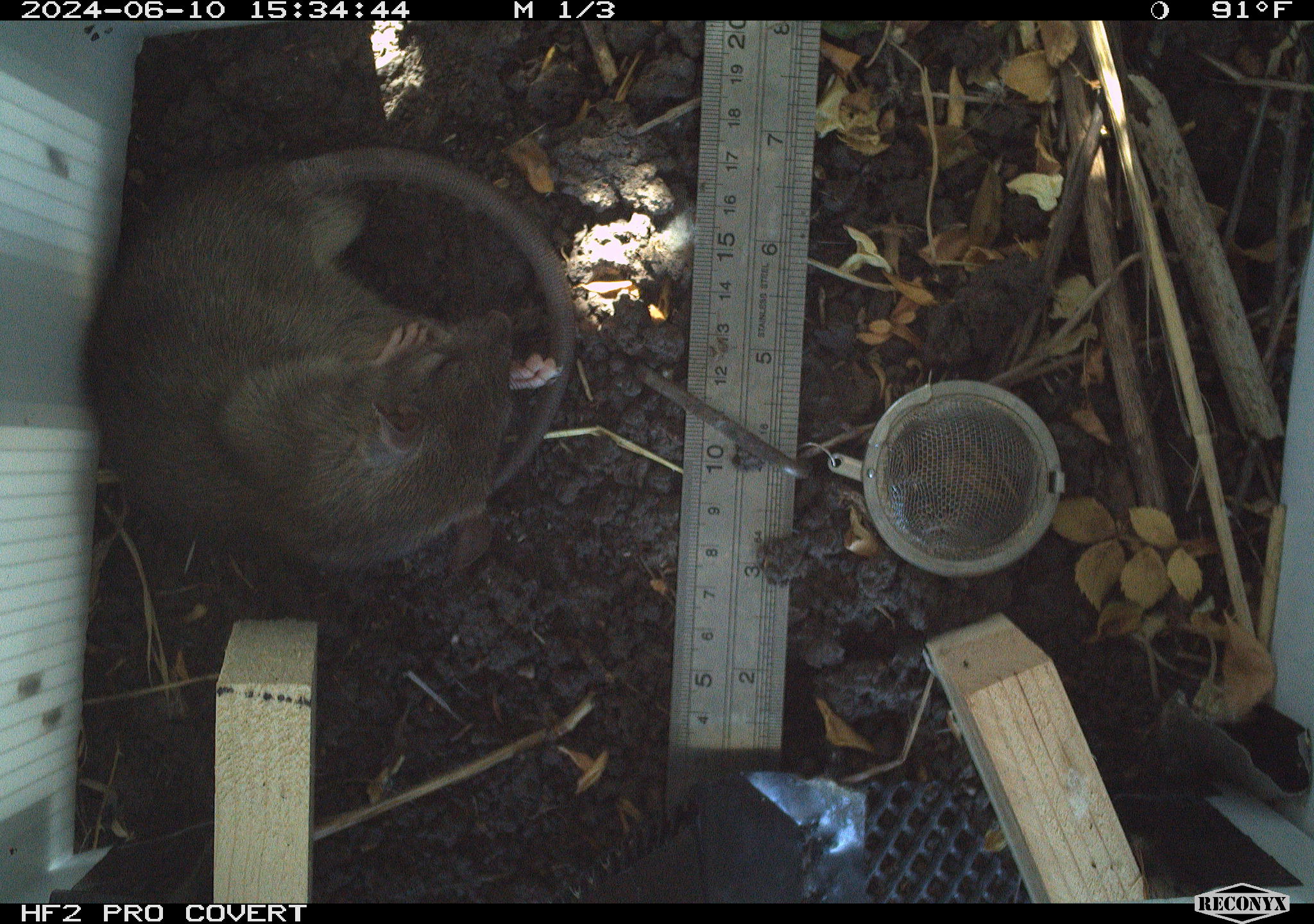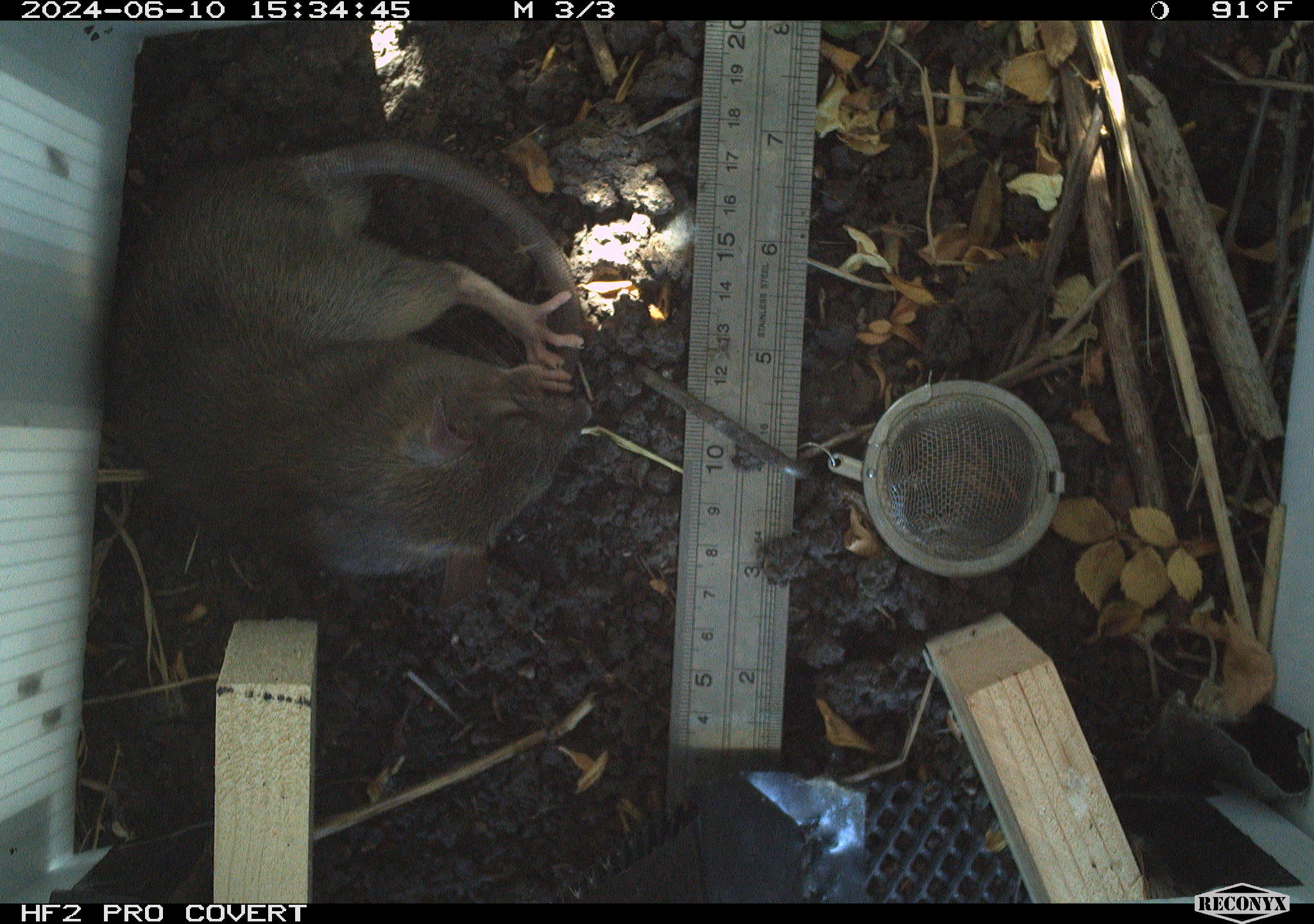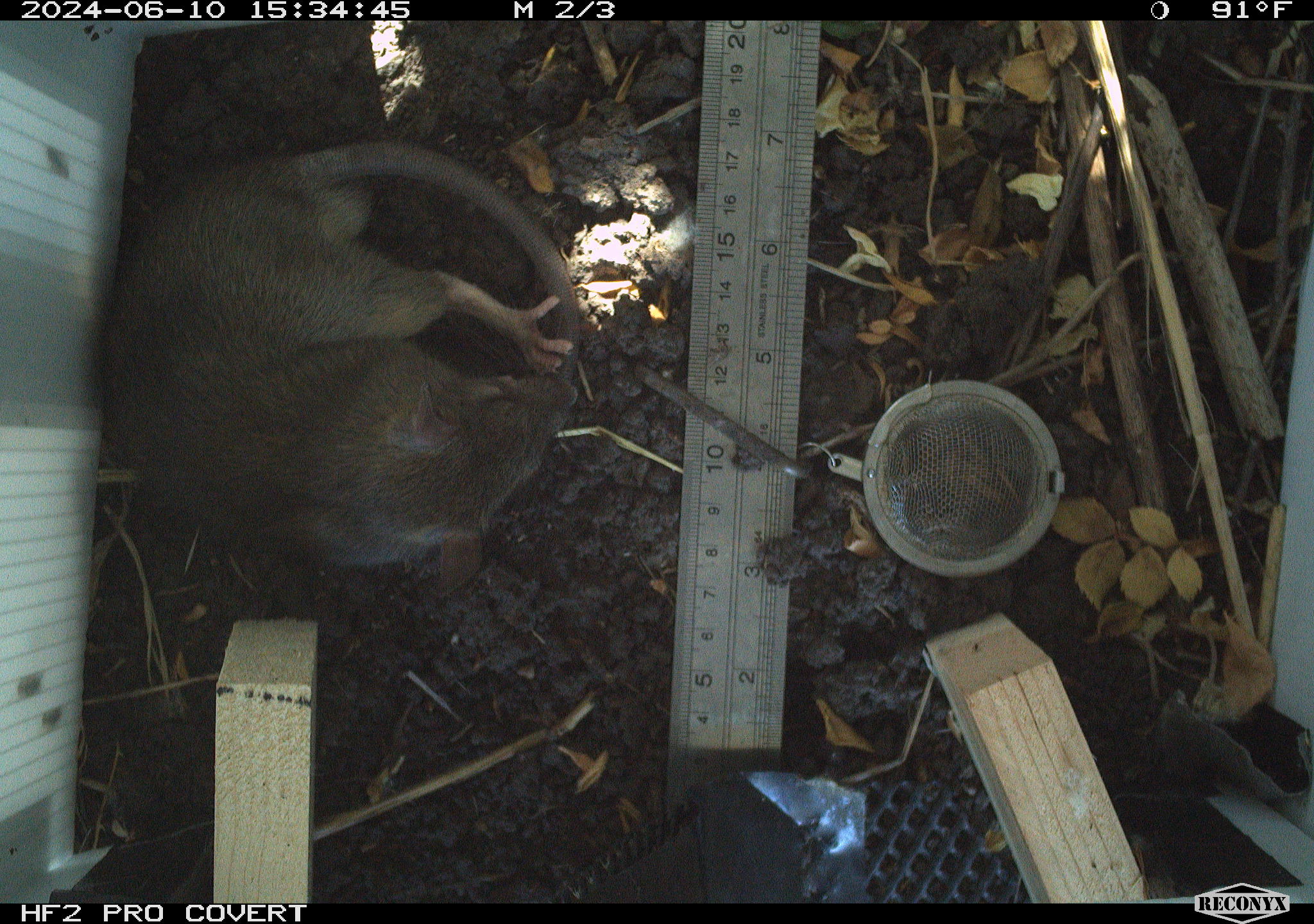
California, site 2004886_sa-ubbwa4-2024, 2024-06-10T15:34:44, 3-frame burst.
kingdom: Animalia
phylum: Chordata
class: Mammalia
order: Rodentia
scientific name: Rodentia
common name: woodrat or rat or mouse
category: woodrat or rat or mouse species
Woodrat or rat or mouse species (woodrat or rat or mouse) (Rodentia).